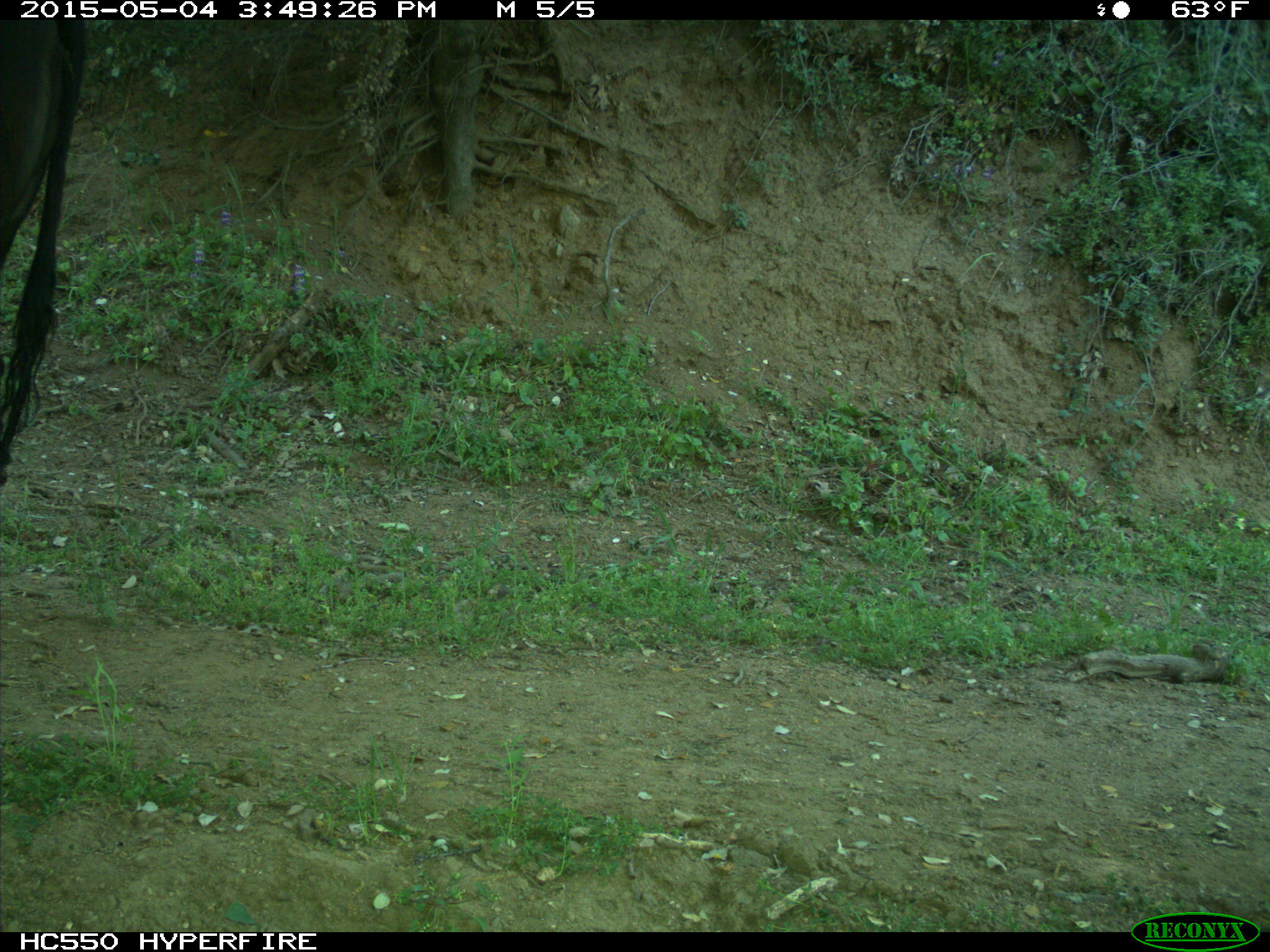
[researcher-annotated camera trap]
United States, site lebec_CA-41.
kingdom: Animalia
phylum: Chordata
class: Mammalia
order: Artiodactyla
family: Bovidae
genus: Bos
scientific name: Bos taurus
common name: domestic cow